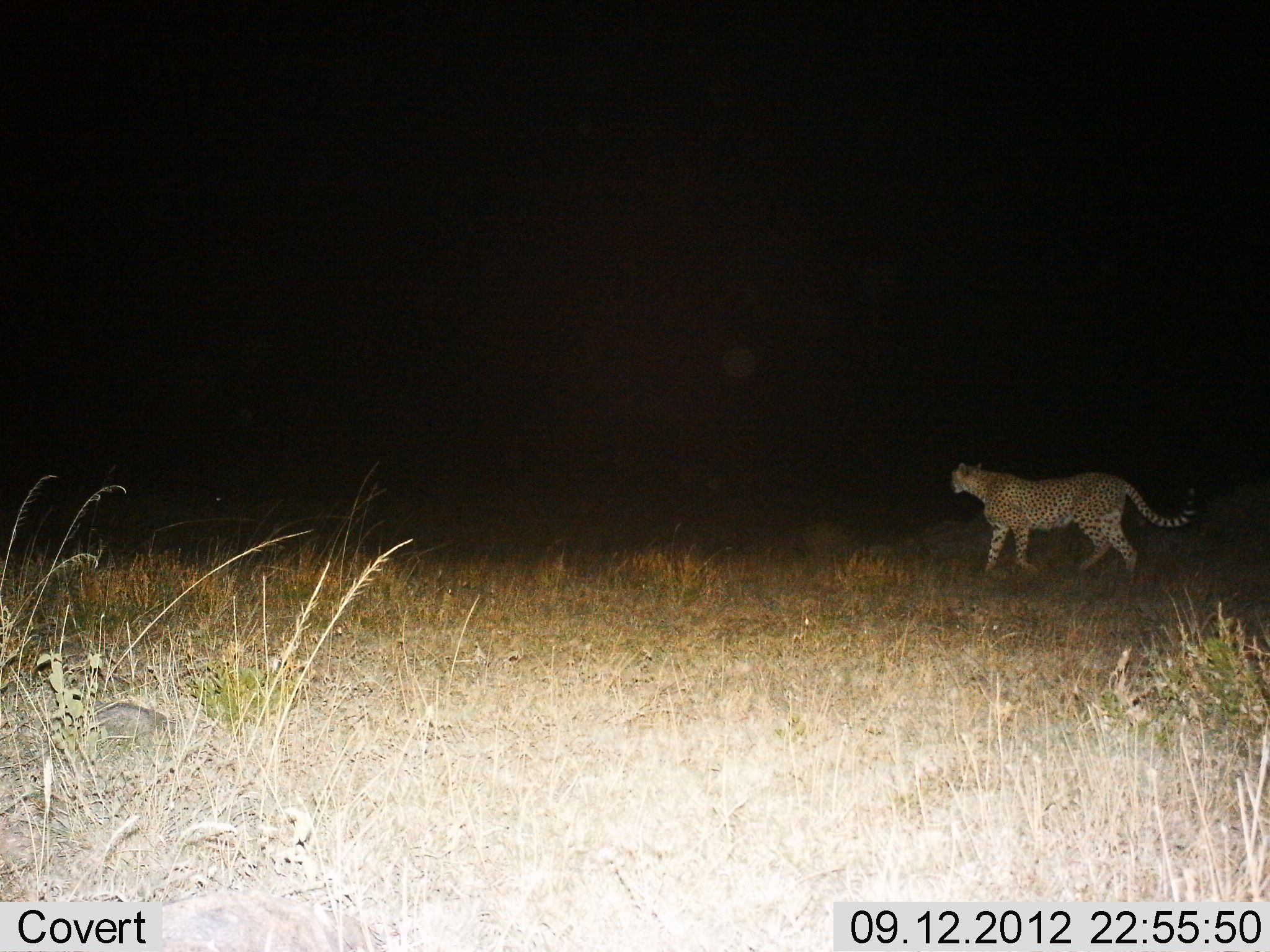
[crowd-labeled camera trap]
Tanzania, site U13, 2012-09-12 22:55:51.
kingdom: Animalia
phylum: Chordata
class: Mammalia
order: Carnivora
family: Felidae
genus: Acinonyx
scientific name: Acinonyx jubatus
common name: cheetah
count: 1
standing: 20%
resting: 0%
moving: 80%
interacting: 0%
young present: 0%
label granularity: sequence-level